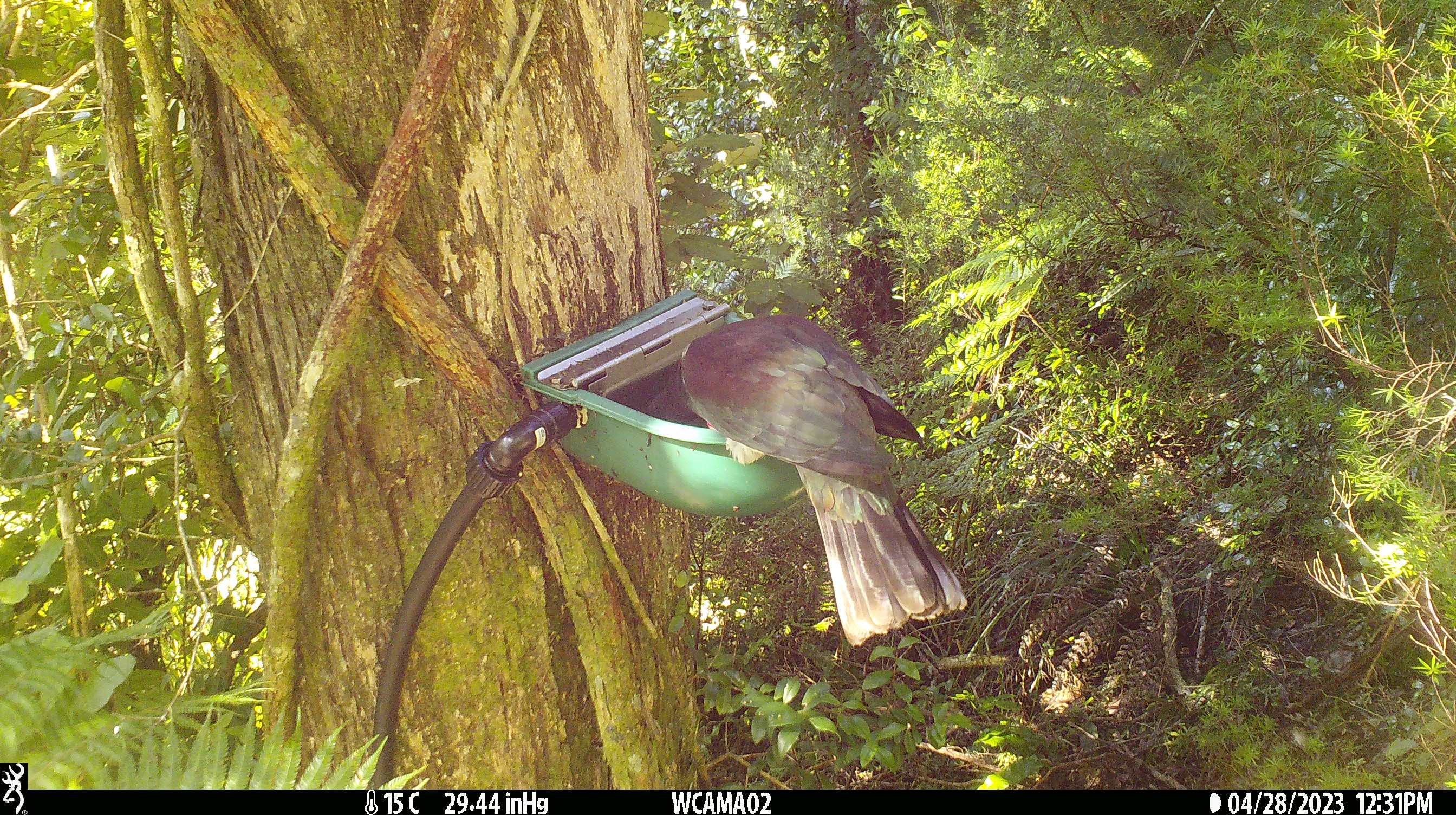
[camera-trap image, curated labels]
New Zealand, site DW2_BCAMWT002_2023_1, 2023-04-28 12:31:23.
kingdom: Animalia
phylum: Chordata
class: Aves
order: Columbiformes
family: Columbidae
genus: Hemiphaga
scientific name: Hemiphaga novaeseelandiae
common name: new zealand pigeon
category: kereru